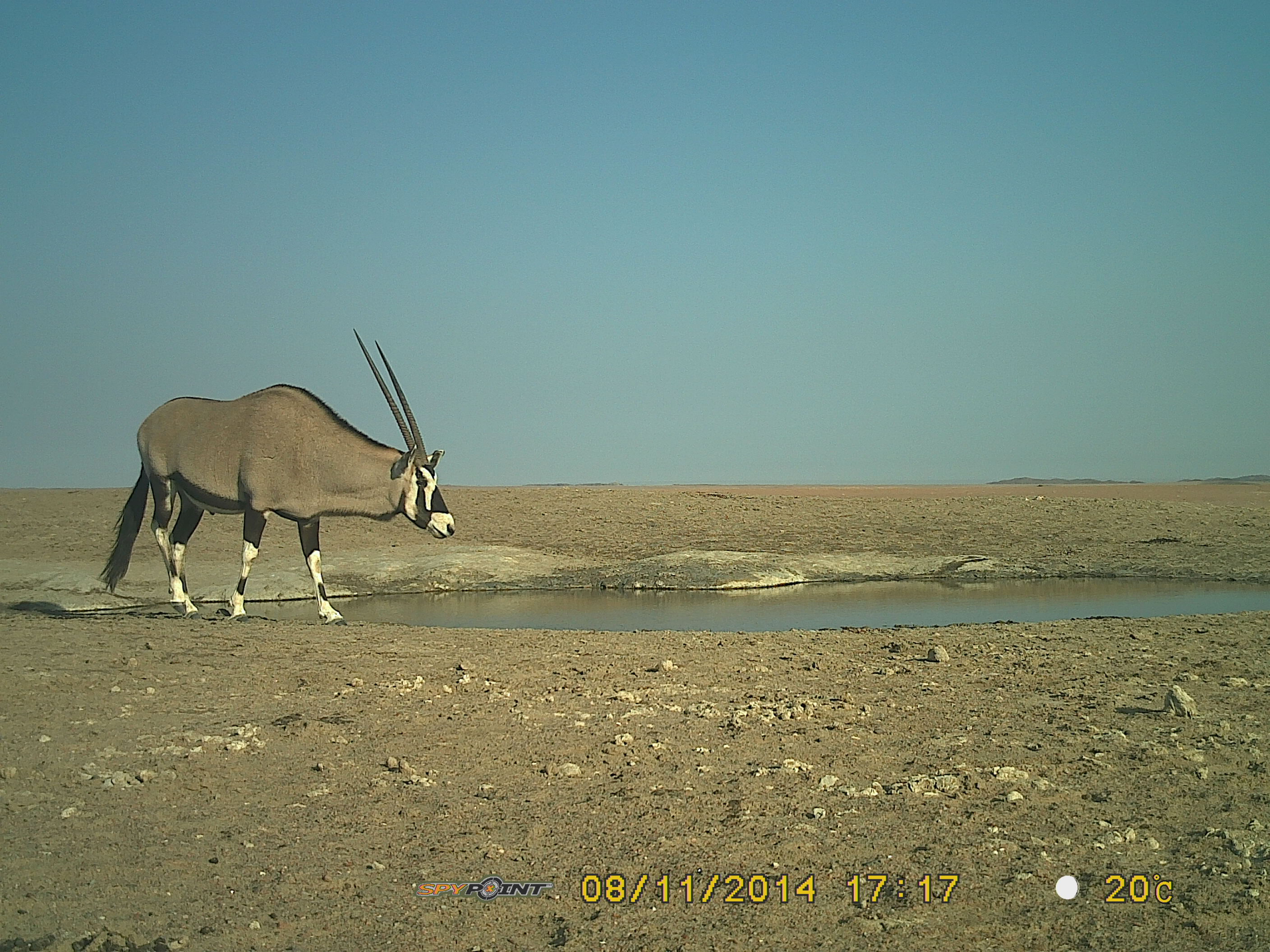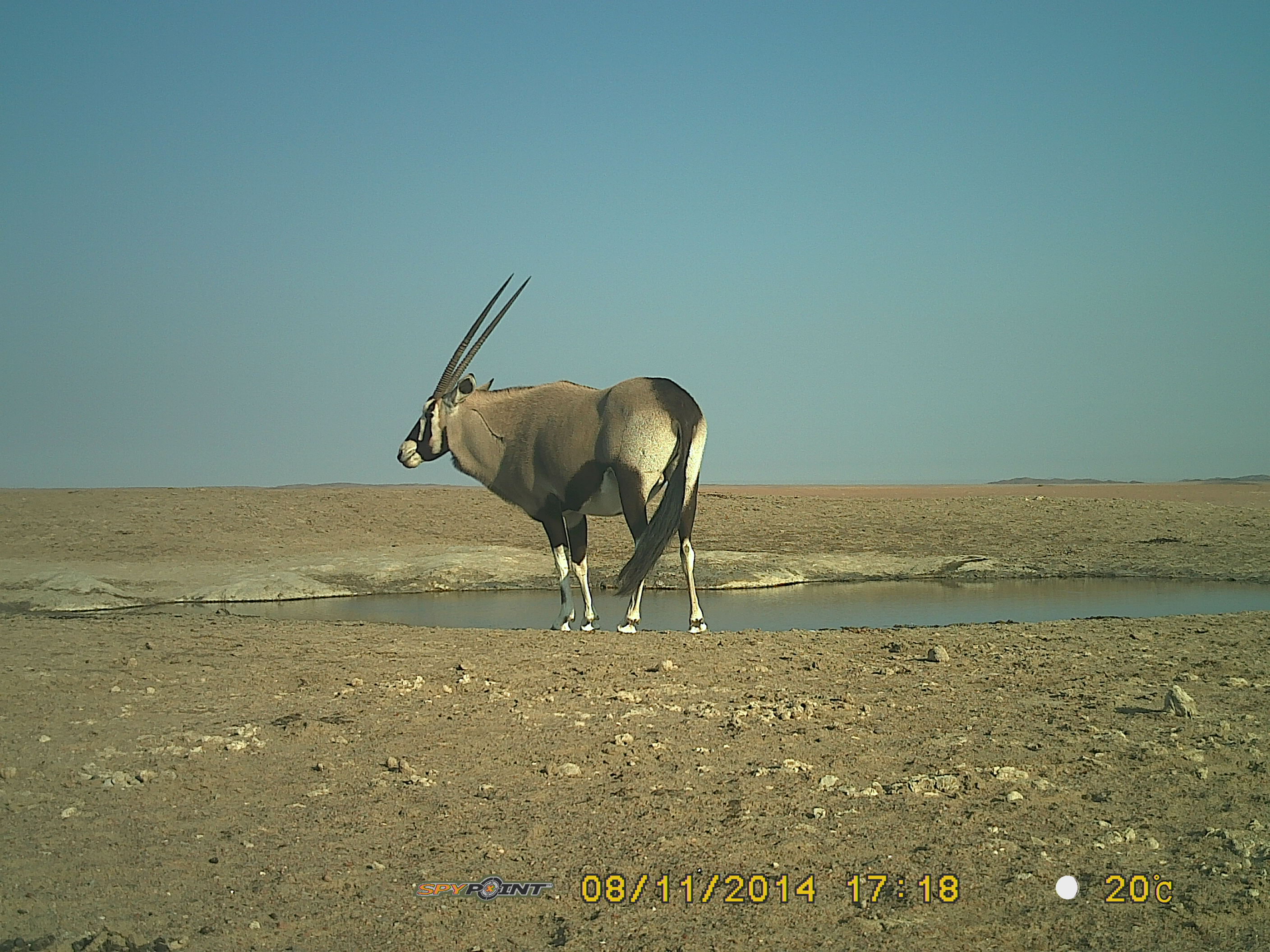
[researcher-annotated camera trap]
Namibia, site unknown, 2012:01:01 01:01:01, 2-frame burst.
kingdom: Animalia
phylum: Chordata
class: Mammalia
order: Artiodactyla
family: Bovidae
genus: Oryx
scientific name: Oryx gazella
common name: gemsbok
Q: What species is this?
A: Oryx gazella (gemsbok).